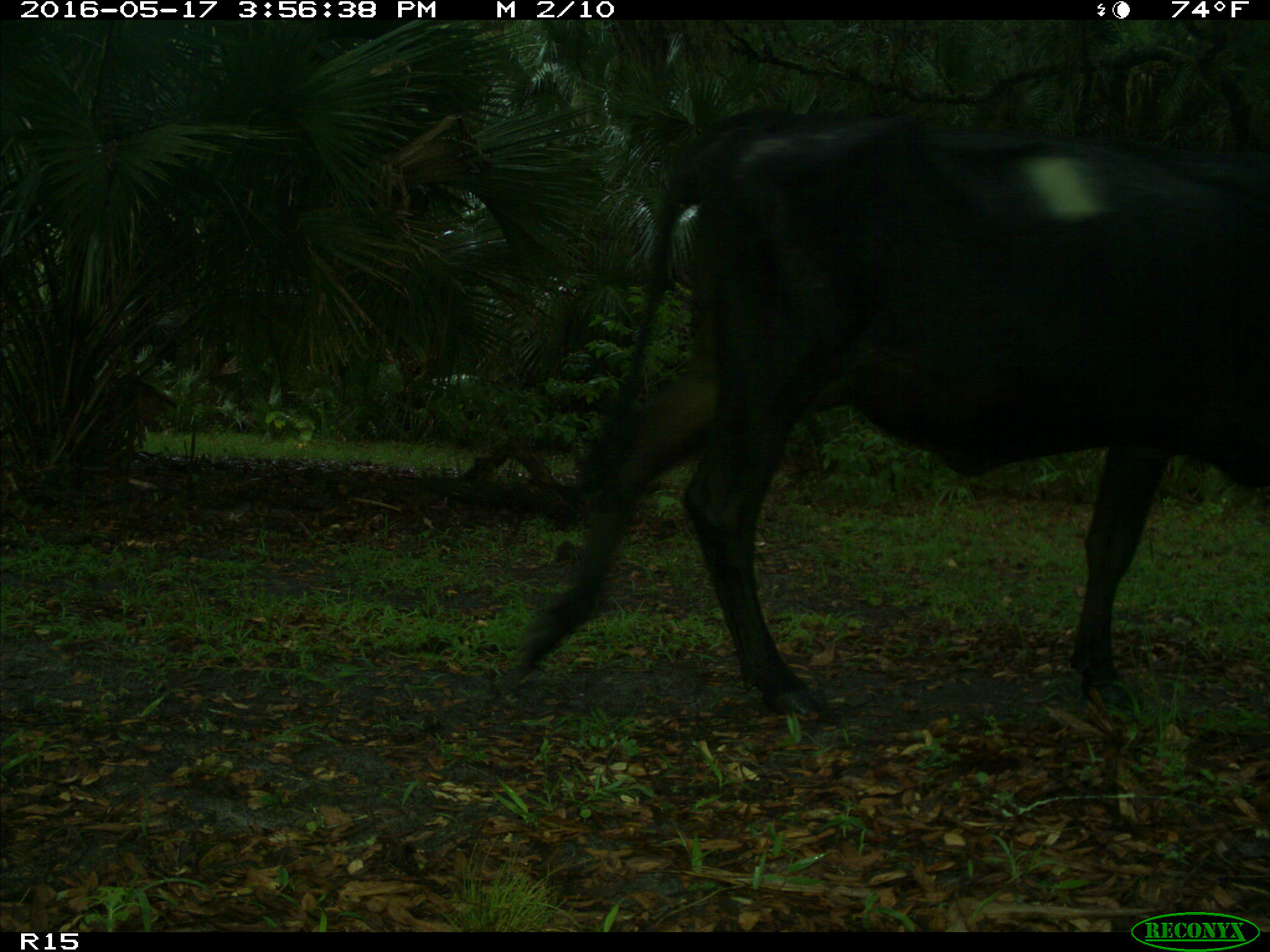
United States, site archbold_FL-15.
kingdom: Animalia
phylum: Chordata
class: Mammalia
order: Artiodactyla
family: Bovidae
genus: Bos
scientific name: Bos taurus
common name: domestic cow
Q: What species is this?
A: Bos taurus (domestic cow).